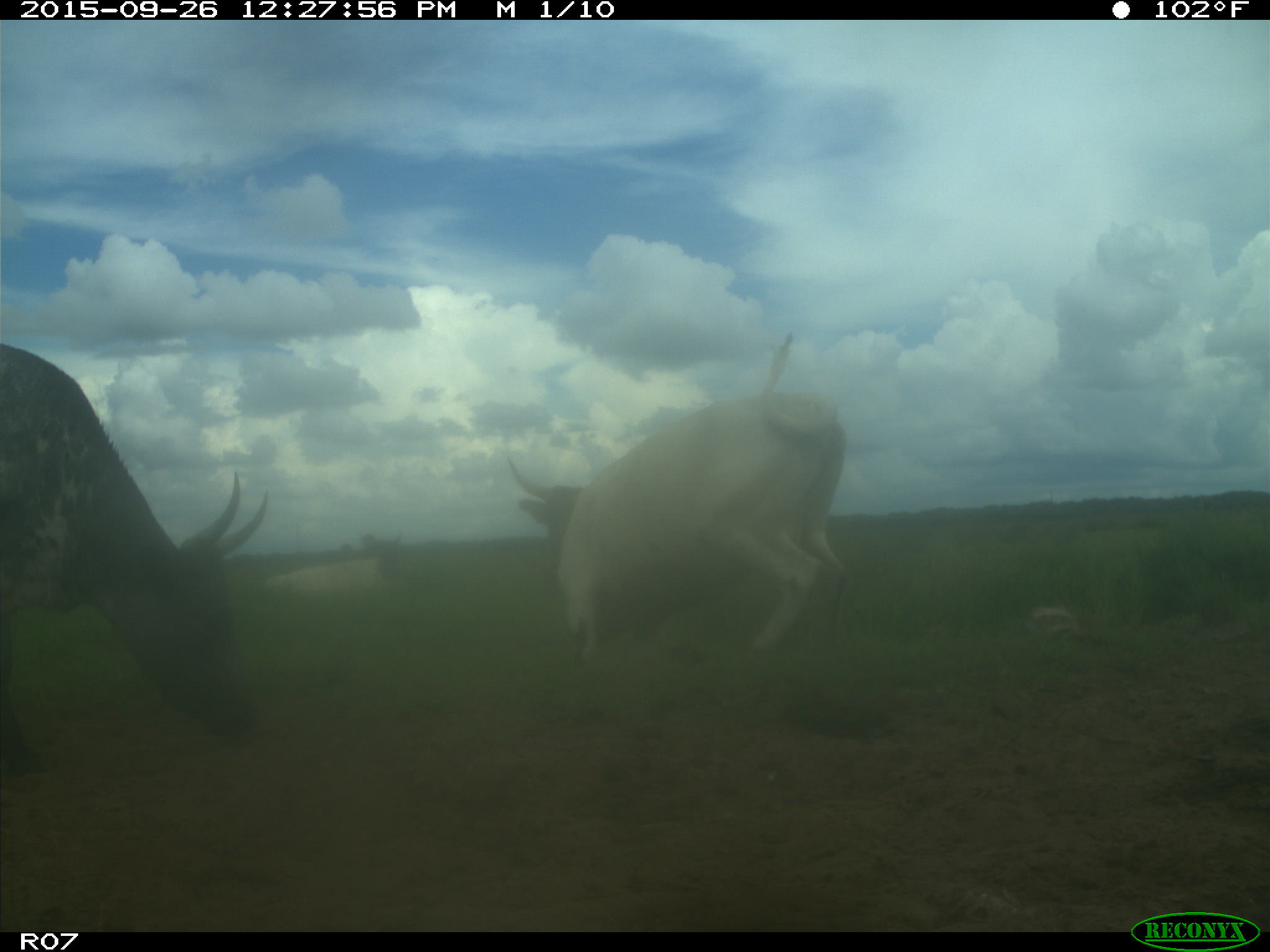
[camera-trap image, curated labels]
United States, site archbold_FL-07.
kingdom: Animalia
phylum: Chordata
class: Mammalia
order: Artiodactyla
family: Bovidae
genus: Bos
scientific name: Bos taurus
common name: domestic cow